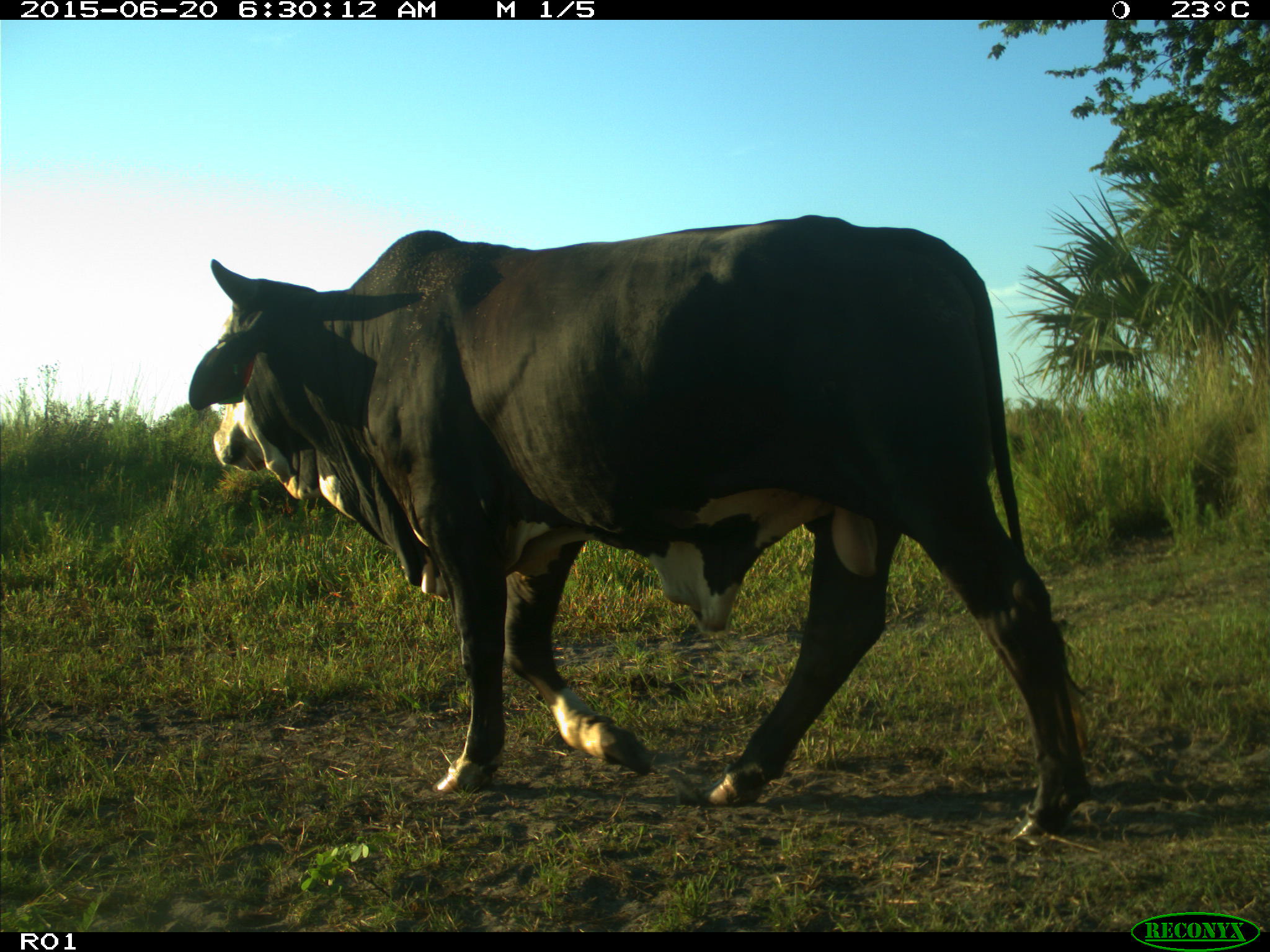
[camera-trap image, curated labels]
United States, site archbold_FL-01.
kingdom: Animalia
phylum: Chordata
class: Mammalia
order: Artiodactyla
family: Bovidae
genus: Bos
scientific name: Bos taurus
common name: domestic cow